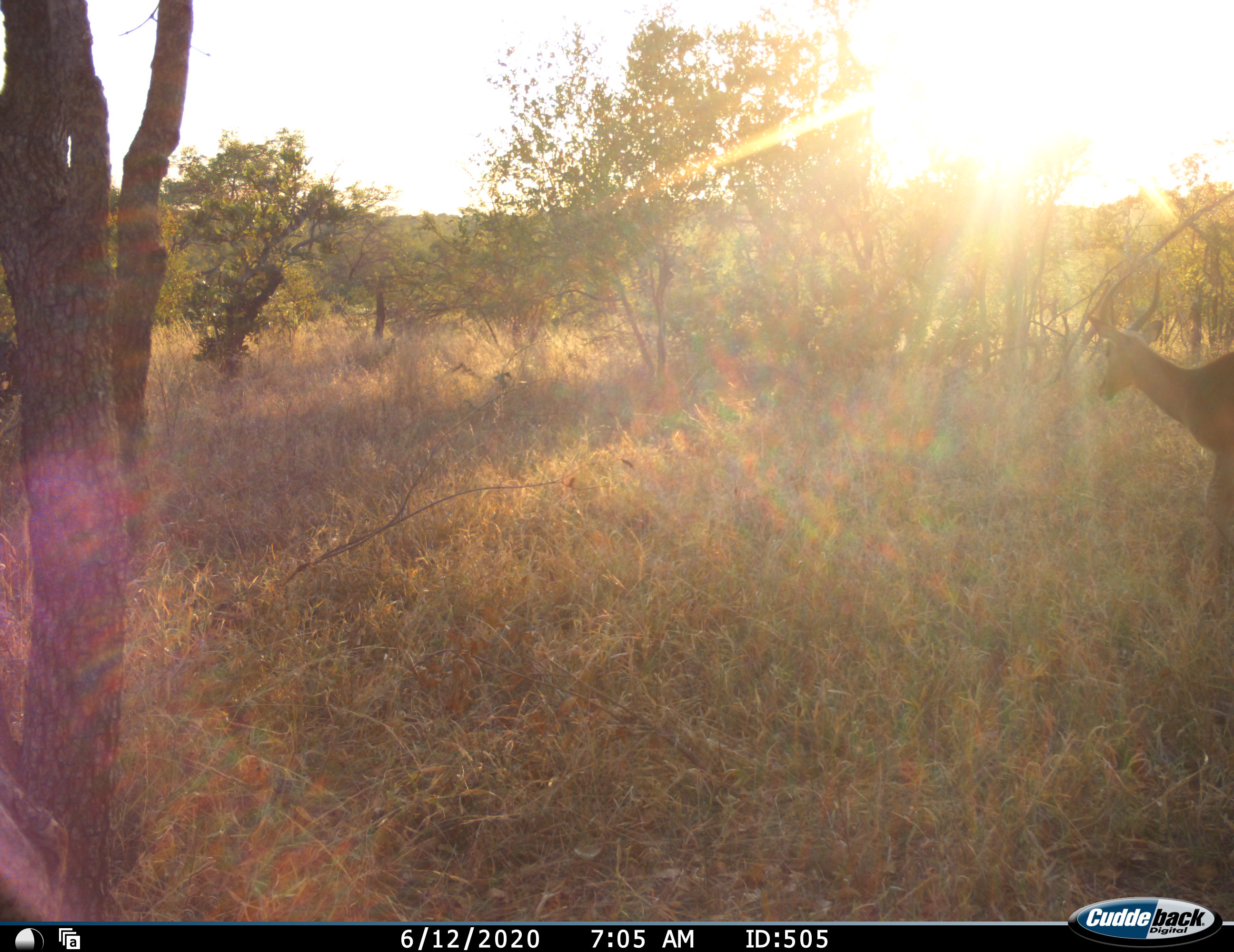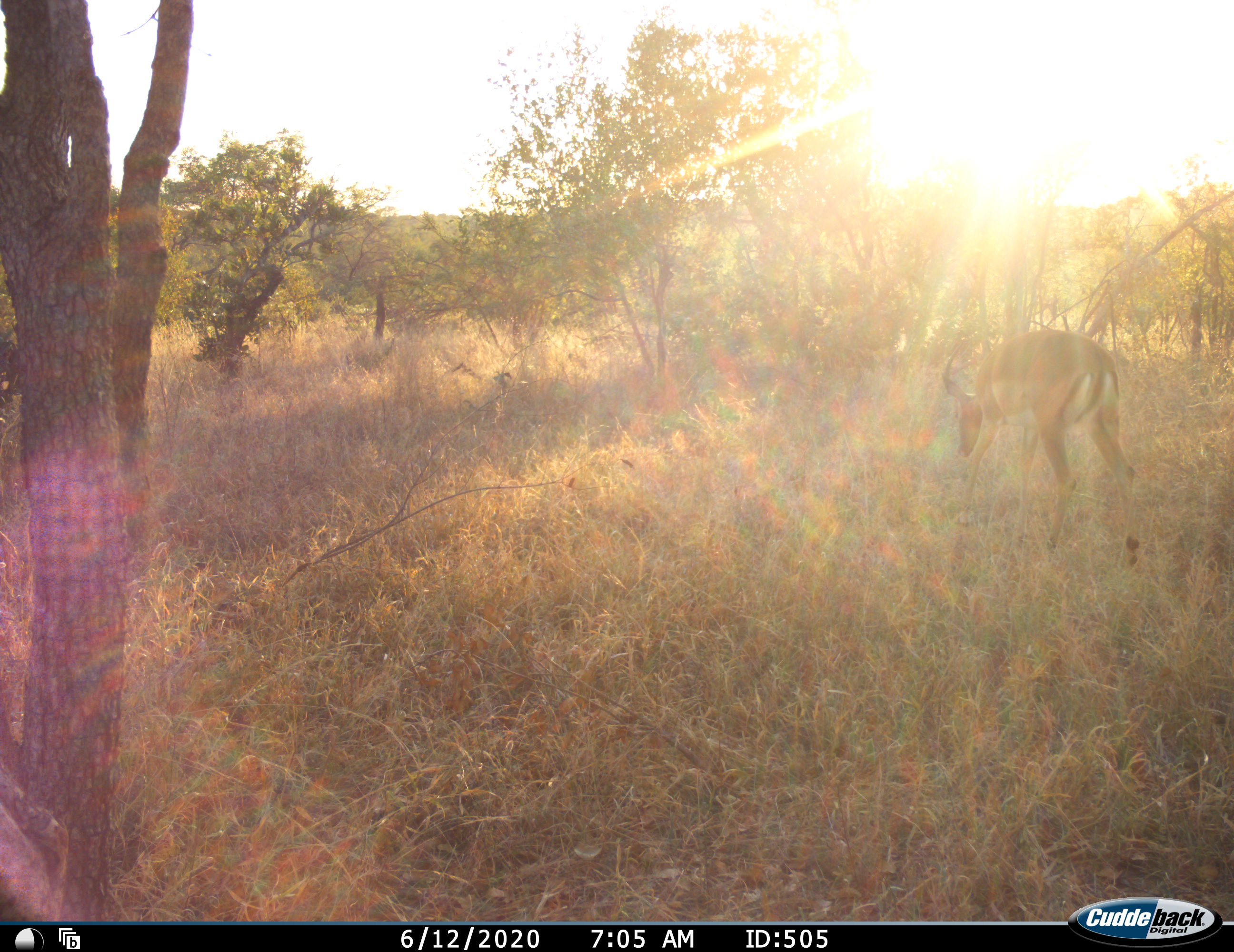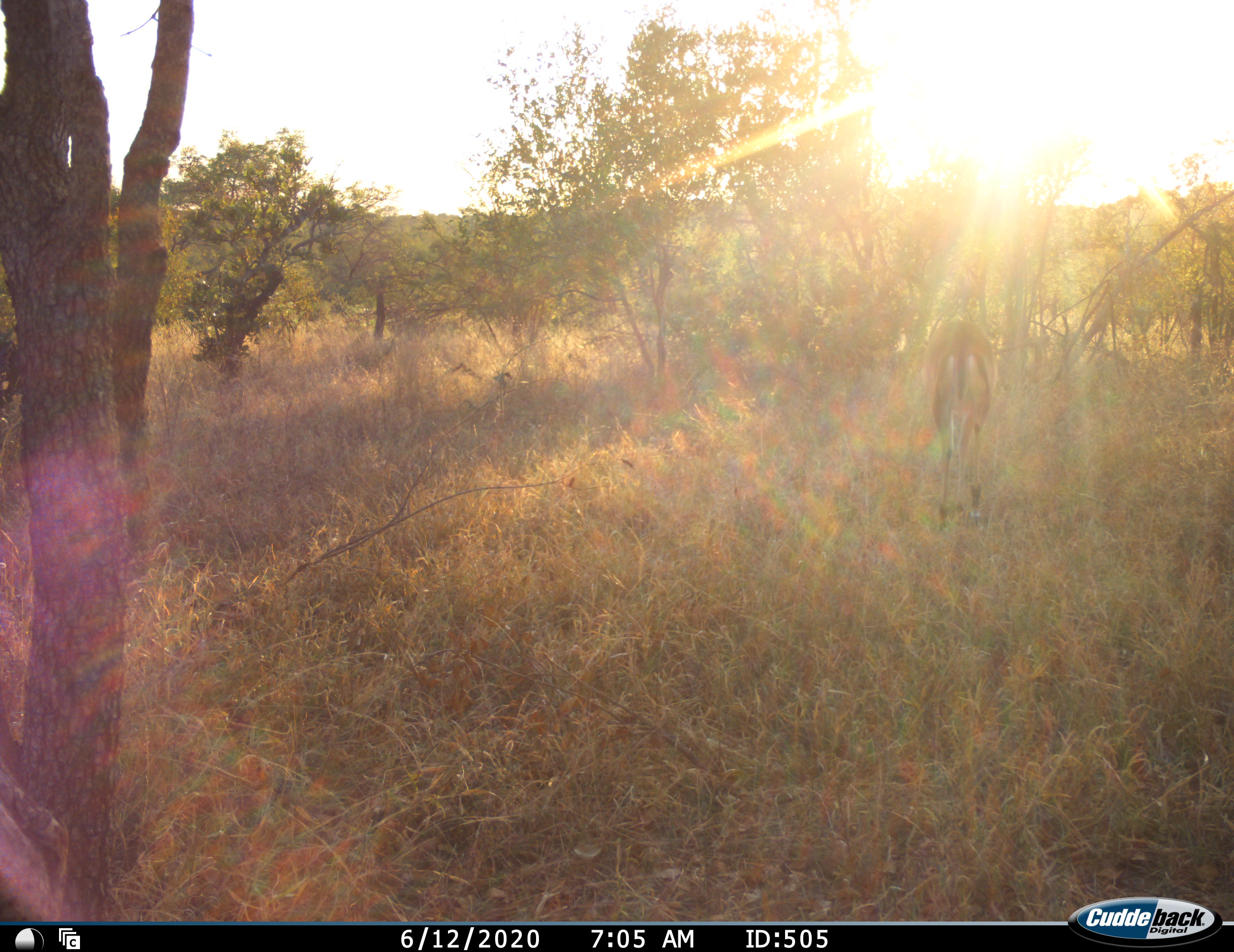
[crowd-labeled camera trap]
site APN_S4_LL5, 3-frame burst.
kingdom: Animalia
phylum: Chordata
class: Mammalia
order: Artiodactyla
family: Bovidae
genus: Aepyceros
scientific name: Aepyceros melampus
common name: impala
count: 1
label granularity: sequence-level